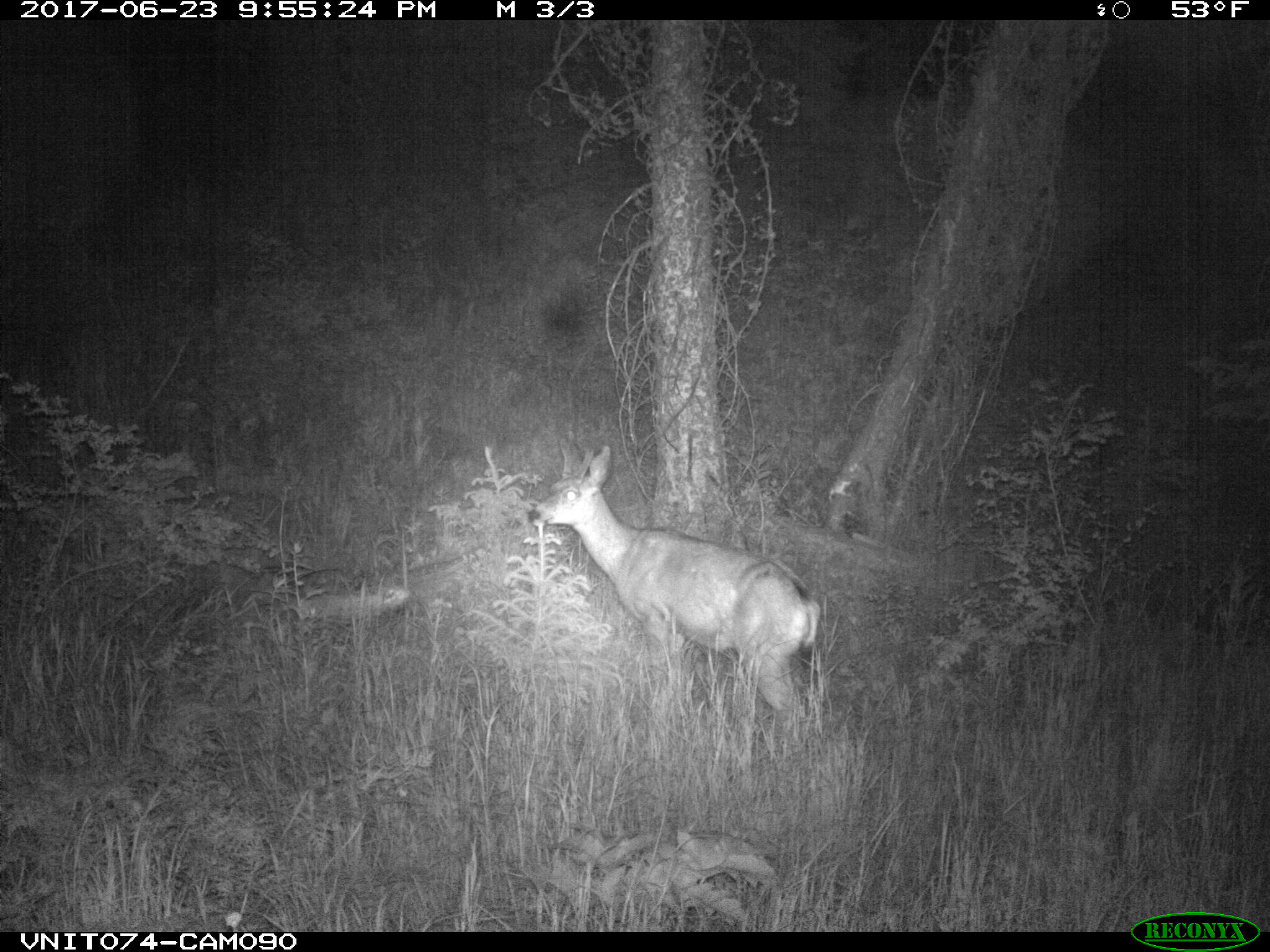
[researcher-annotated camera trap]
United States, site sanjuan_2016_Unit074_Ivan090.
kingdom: Animalia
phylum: Chordata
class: Mammalia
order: Artiodactyla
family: Cervidae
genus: Odocoileus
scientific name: Odocoileus hemionus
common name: mule deer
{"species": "Odocoileus hemionus (mule deer)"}